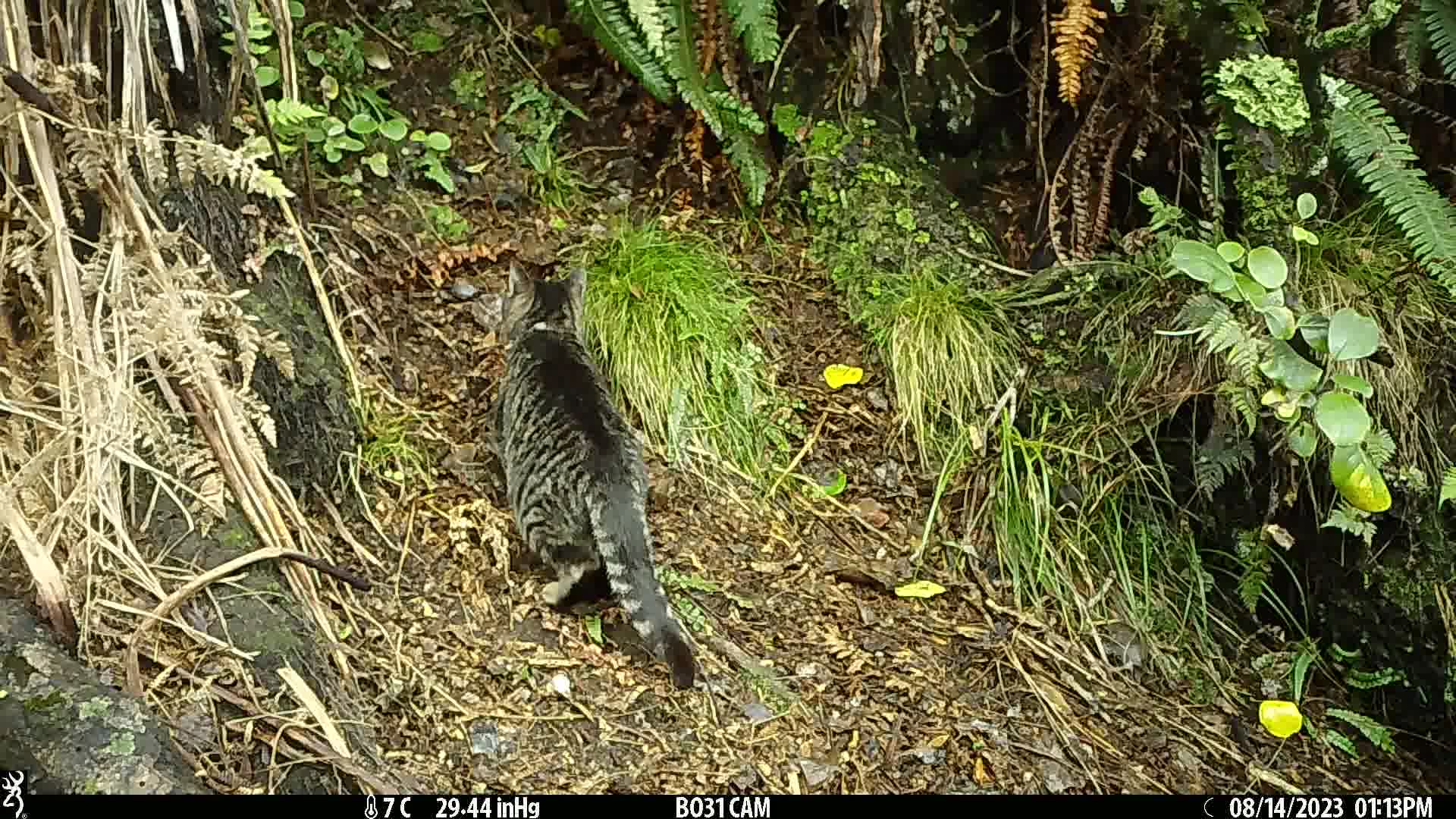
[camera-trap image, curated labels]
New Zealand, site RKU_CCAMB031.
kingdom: Animalia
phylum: Chordata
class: Mammalia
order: Carnivora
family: Felidae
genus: Felis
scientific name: Felis catus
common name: domestic cat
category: cat